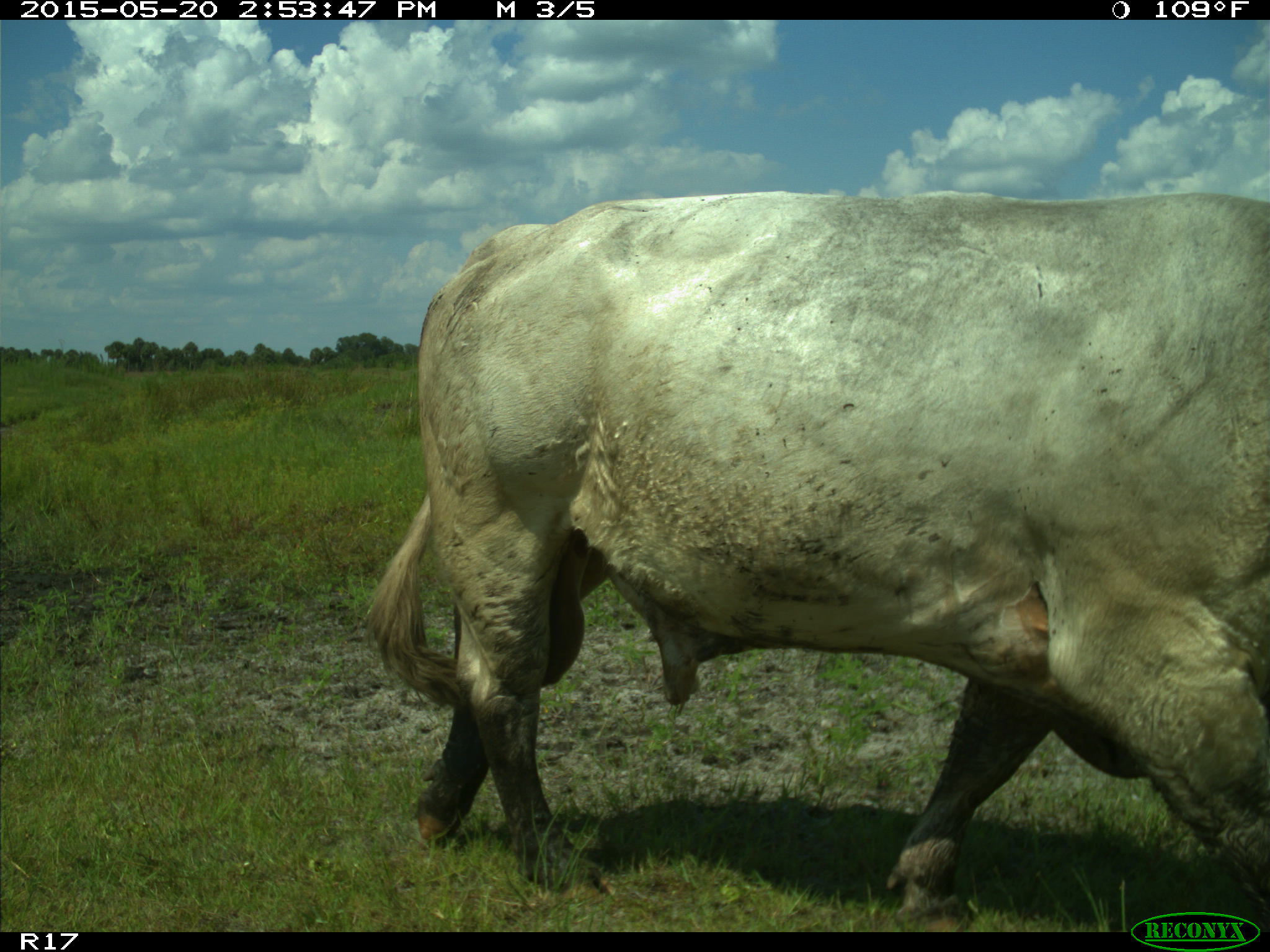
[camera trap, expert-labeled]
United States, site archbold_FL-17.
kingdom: Animalia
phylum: Chordata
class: Mammalia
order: Artiodactyla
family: Bovidae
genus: Bos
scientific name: Bos taurus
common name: domestic cow